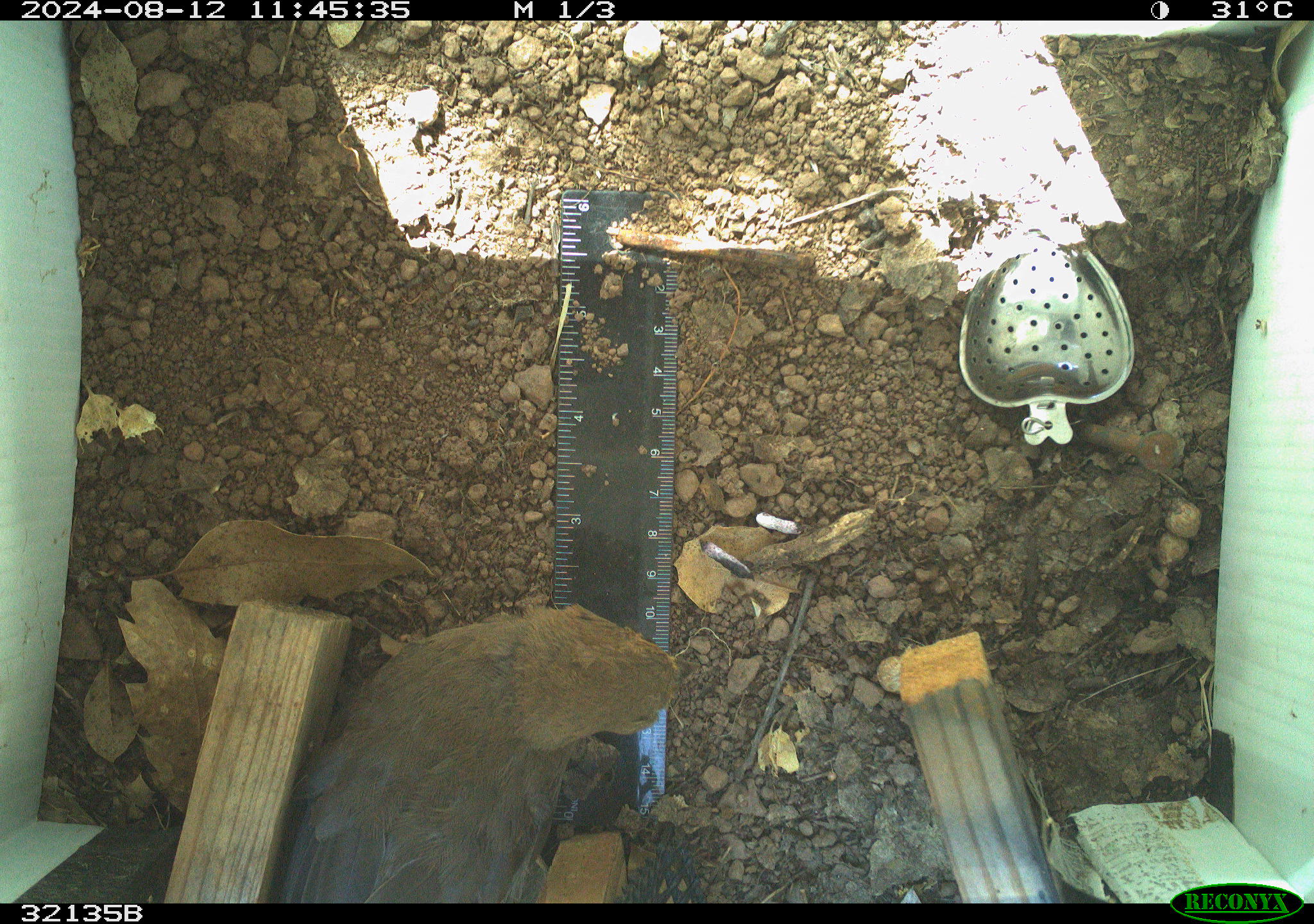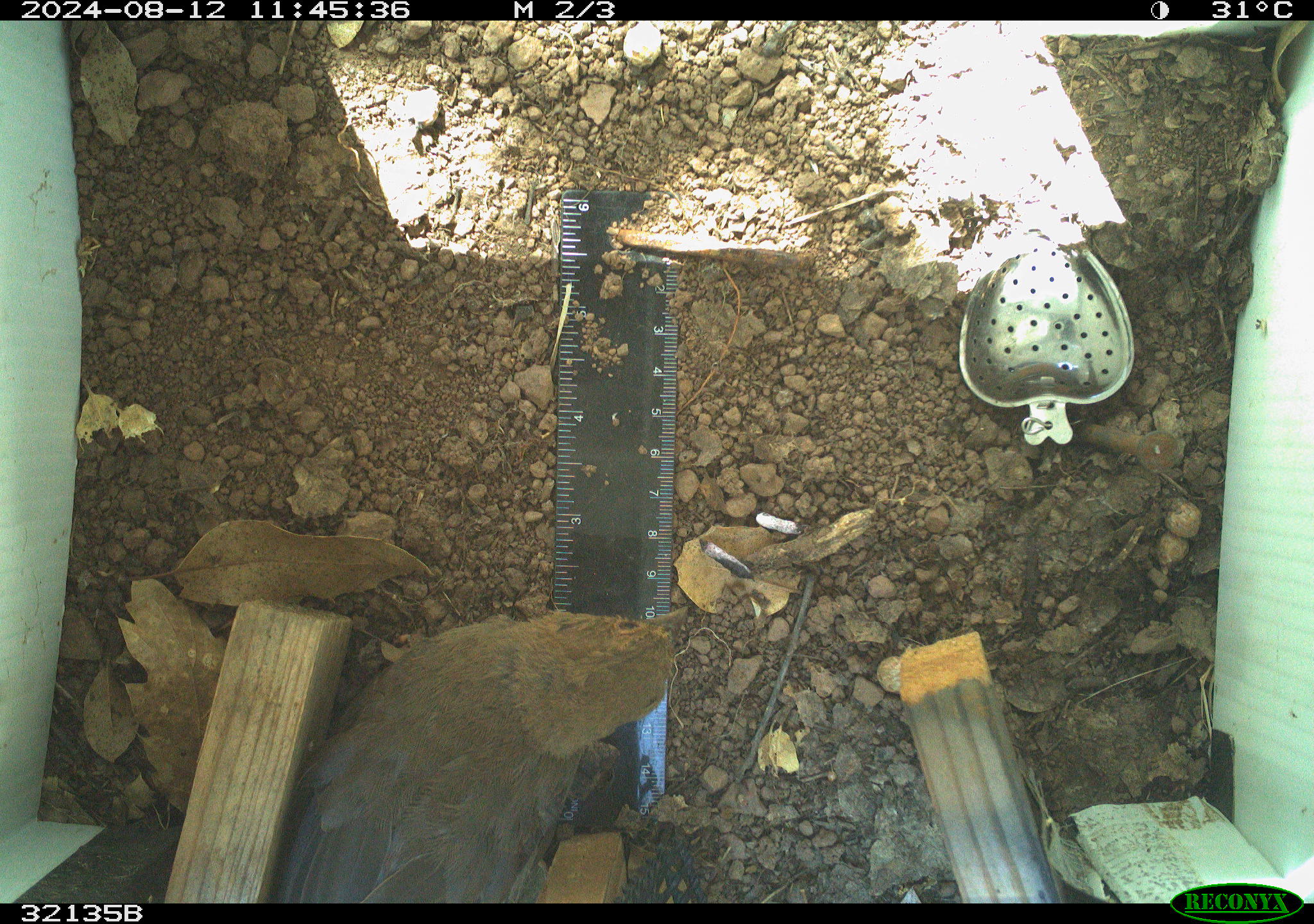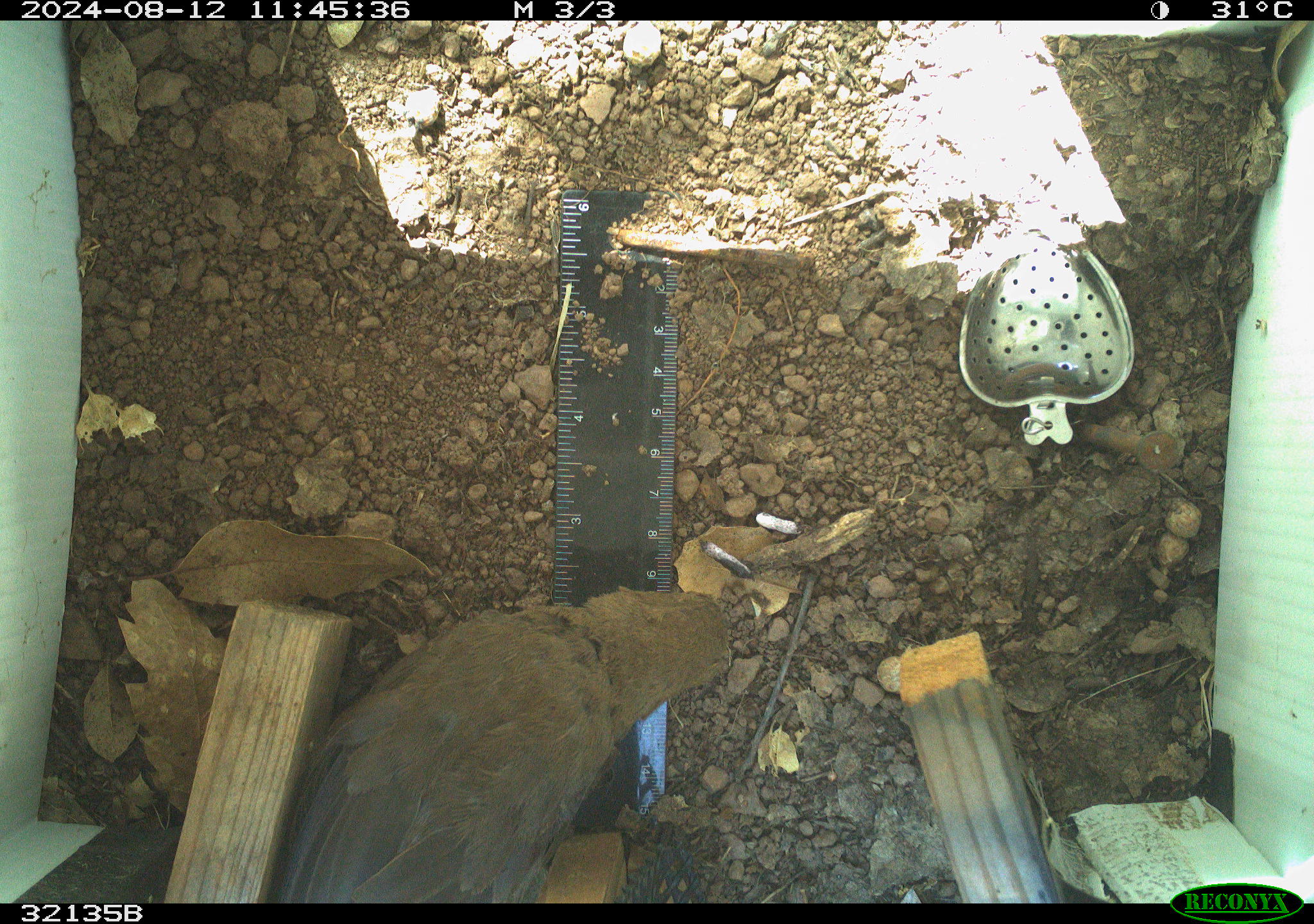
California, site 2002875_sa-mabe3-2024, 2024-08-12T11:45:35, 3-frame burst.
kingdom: Animalia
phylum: Chordata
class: Aves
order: Passeriformes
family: Passerellidae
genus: Melozone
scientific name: Melozone crissalis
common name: california towhee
California towhee (Melozone crissalis).